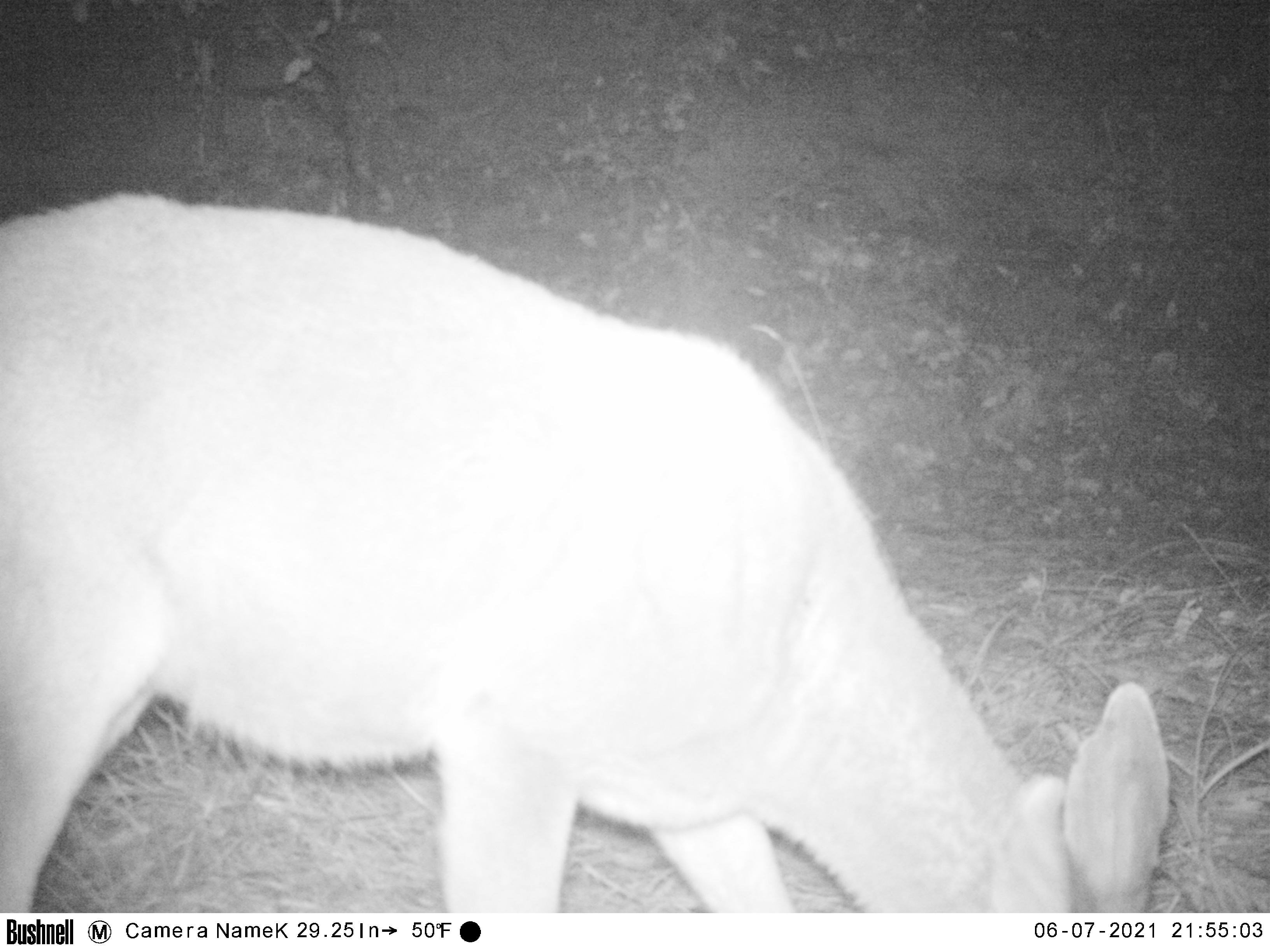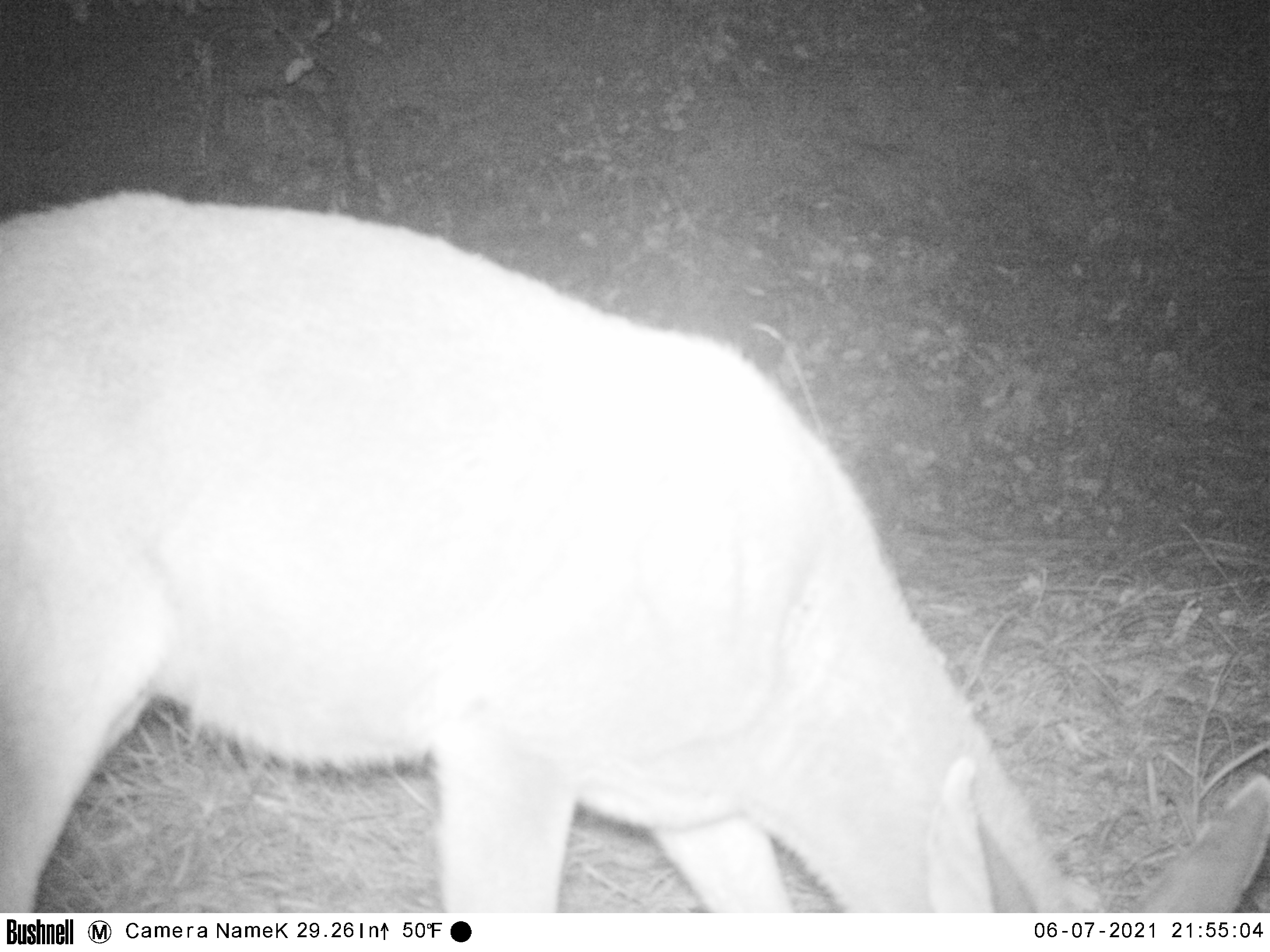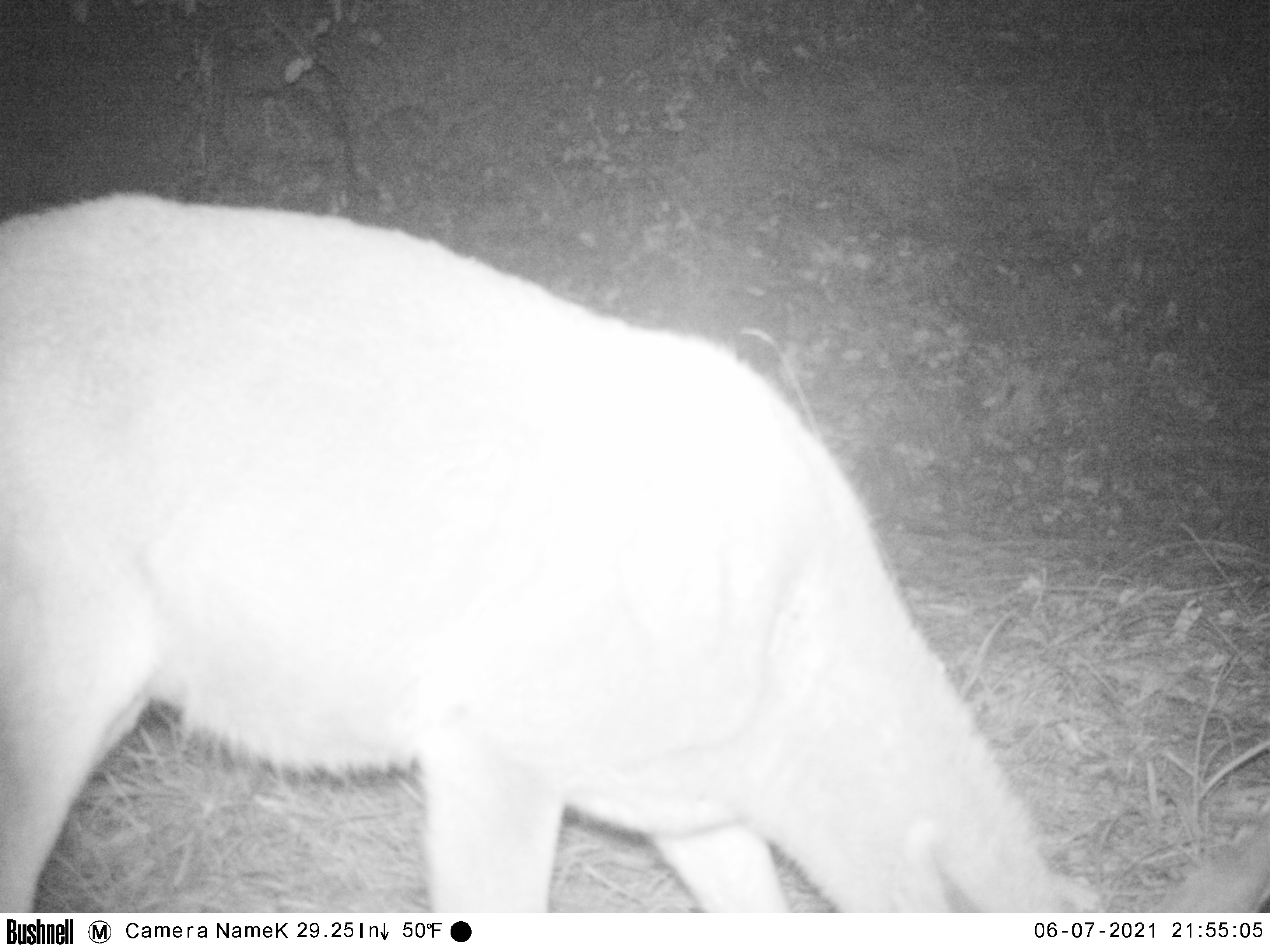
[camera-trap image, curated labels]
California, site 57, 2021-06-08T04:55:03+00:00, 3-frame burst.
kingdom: Animalia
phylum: Chordata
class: Mammalia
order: Artiodactyla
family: Cervidae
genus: Odocoileus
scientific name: Odocoileus hemionus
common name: mule deer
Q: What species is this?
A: Mule deer (Odocoileus hemionus).